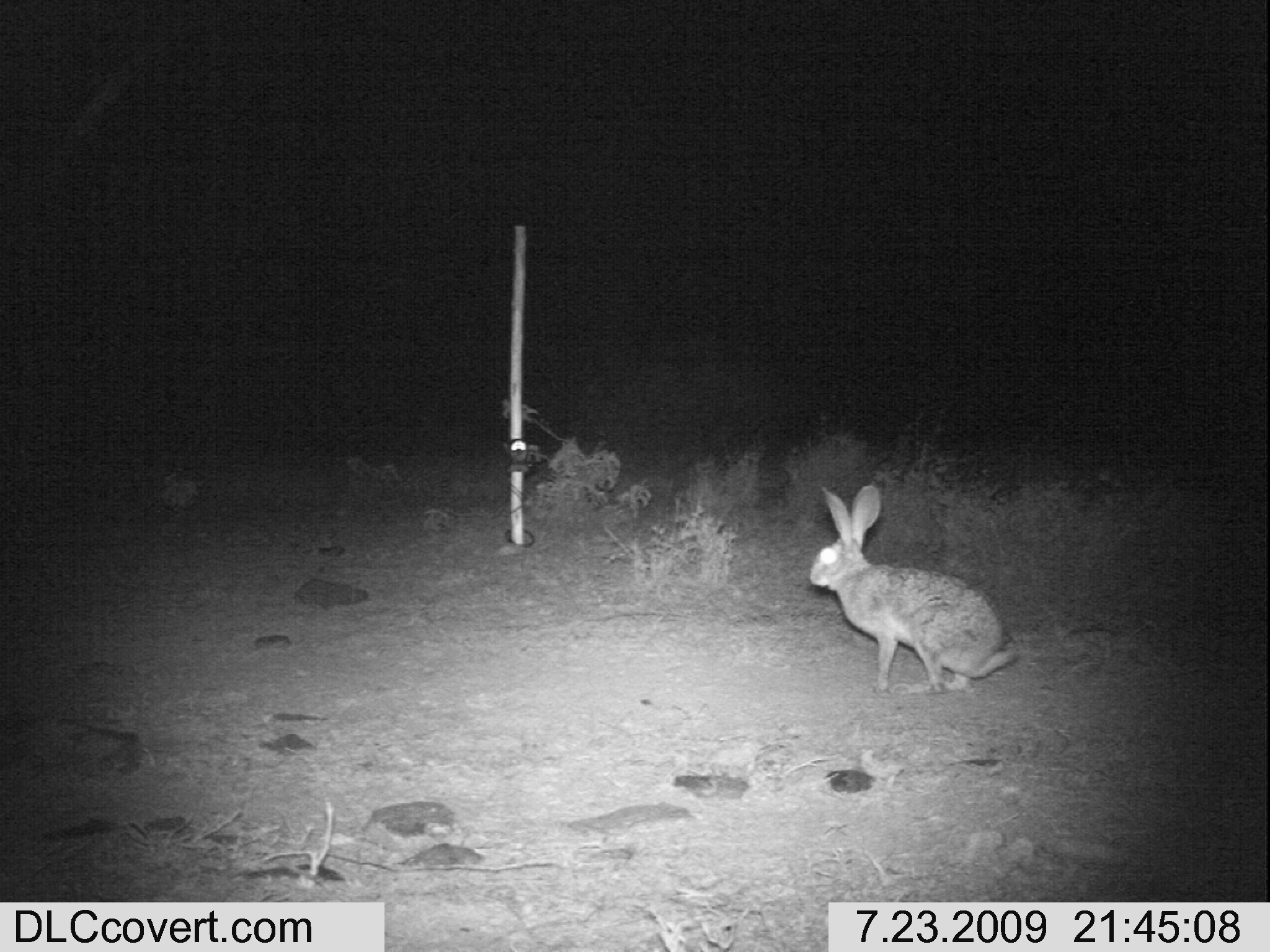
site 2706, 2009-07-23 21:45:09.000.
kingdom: Animalia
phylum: Chordata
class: Mammalia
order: Lagomorpha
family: Leporidae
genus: Lepus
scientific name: Lepus saxatilis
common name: scrub hare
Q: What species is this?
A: Lepus saxatilis (scrub hare).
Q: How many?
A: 1.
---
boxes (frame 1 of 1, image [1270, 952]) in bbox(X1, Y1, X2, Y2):
lepus saxatilis: bbox(807, 481, 1022, 698)